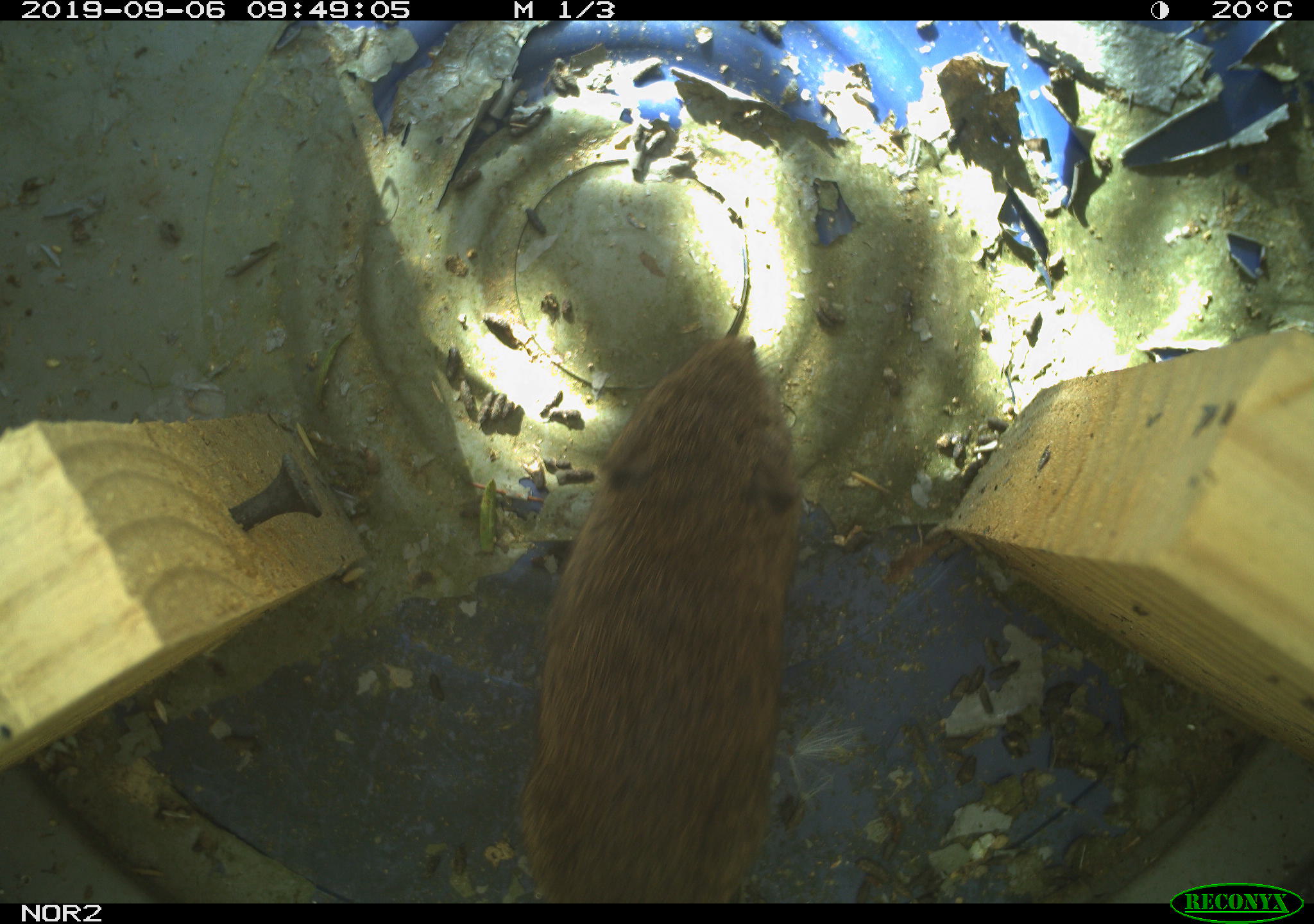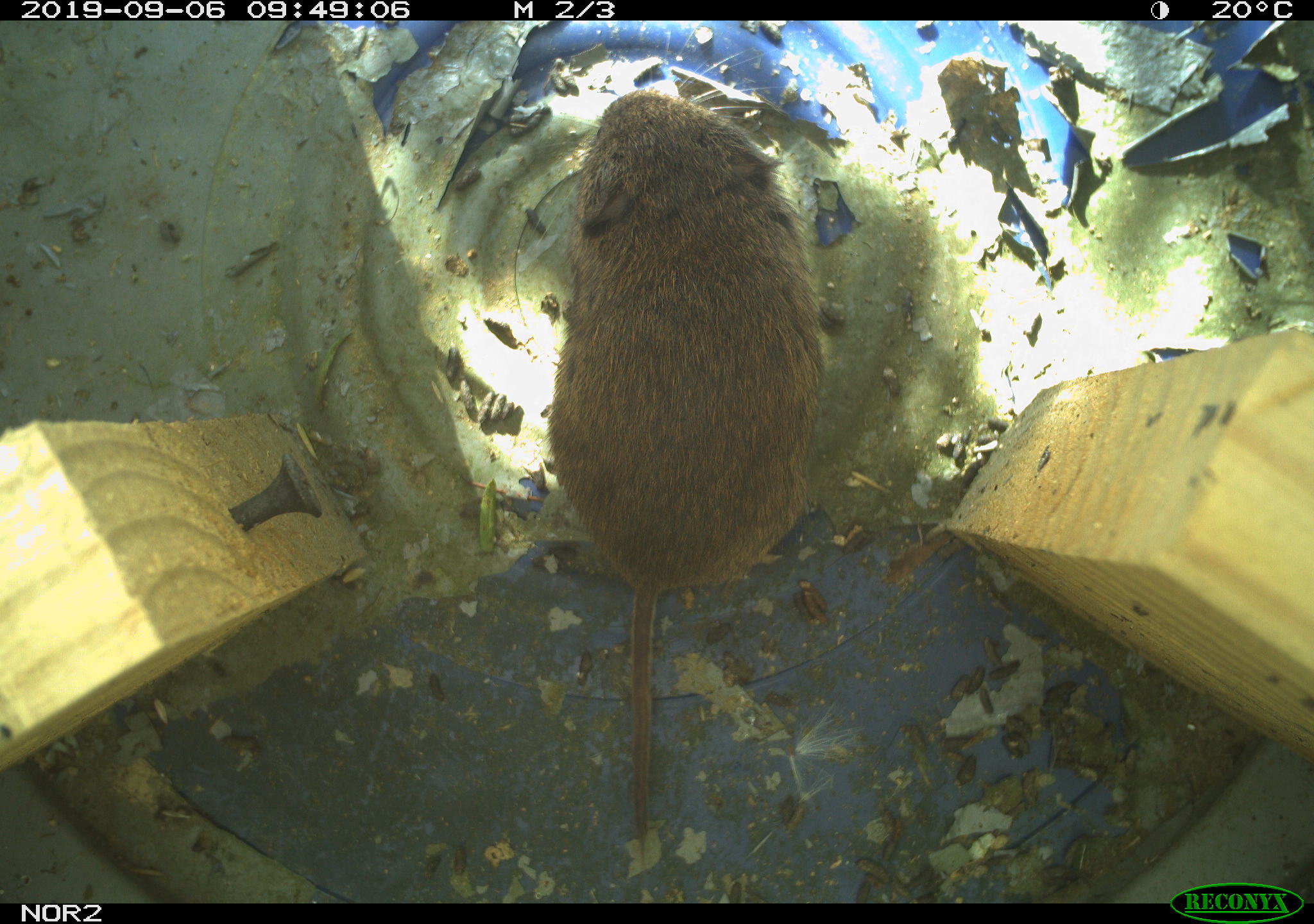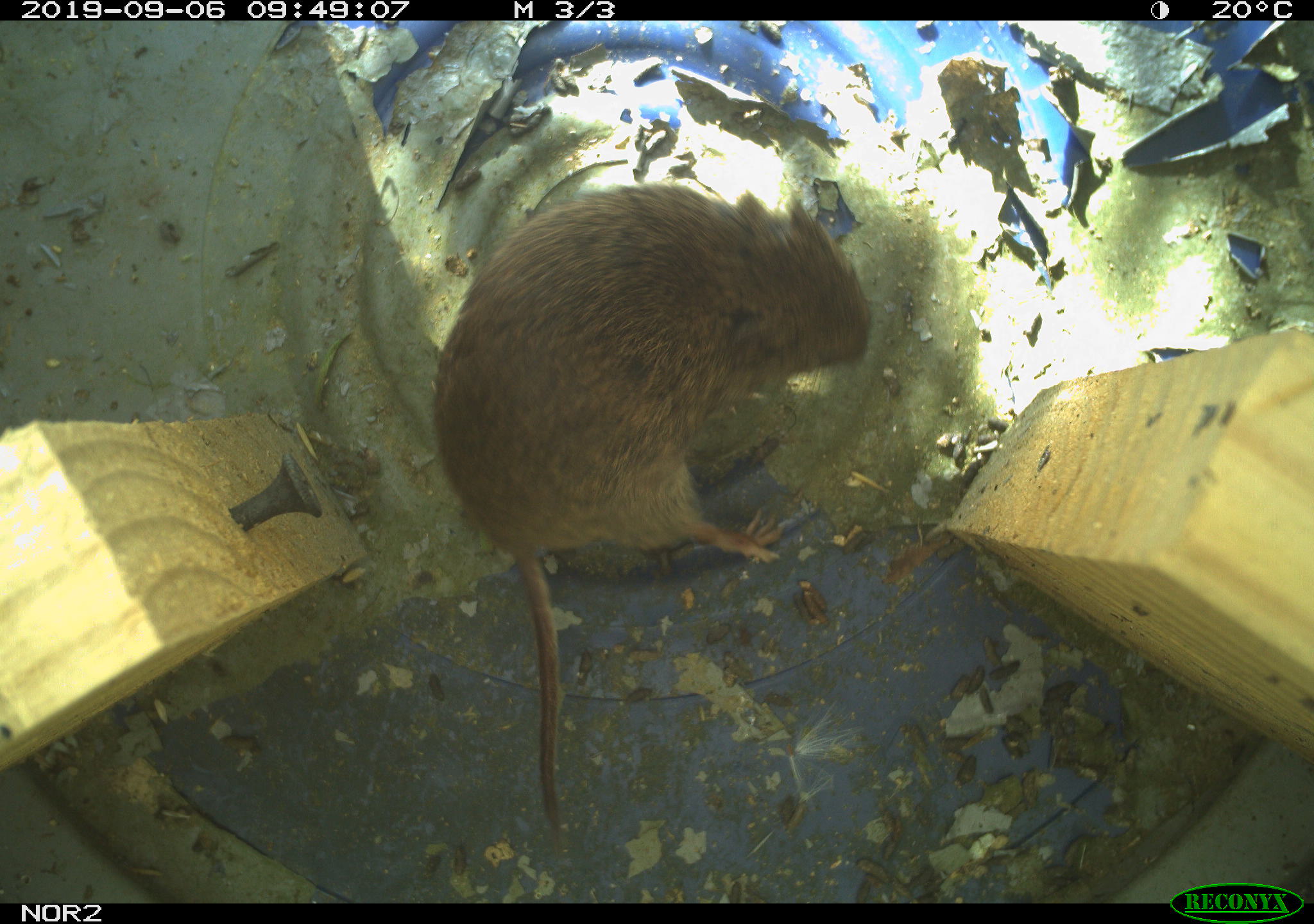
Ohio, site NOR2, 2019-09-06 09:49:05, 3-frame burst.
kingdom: Animalia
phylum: Chordata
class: Mammalia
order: Rodentia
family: Cricetidae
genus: Microtus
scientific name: Microtus pennsylvanicus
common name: meadow vole